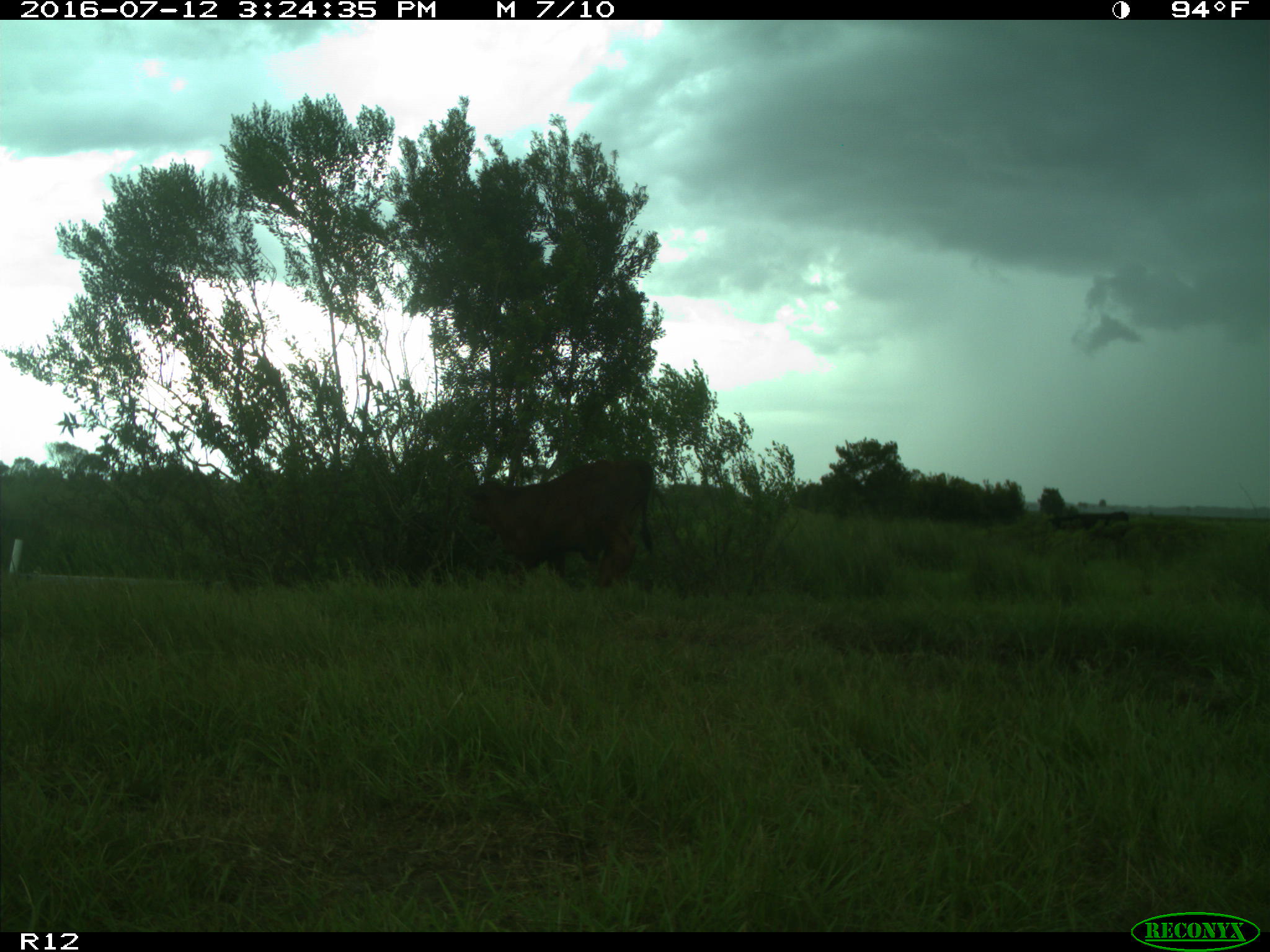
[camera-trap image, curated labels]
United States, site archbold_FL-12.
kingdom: Animalia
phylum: Chordata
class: Mammalia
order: Artiodactyla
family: Bovidae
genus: Bos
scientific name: Bos taurus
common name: domestic cow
Bos taurus (domestic cow).